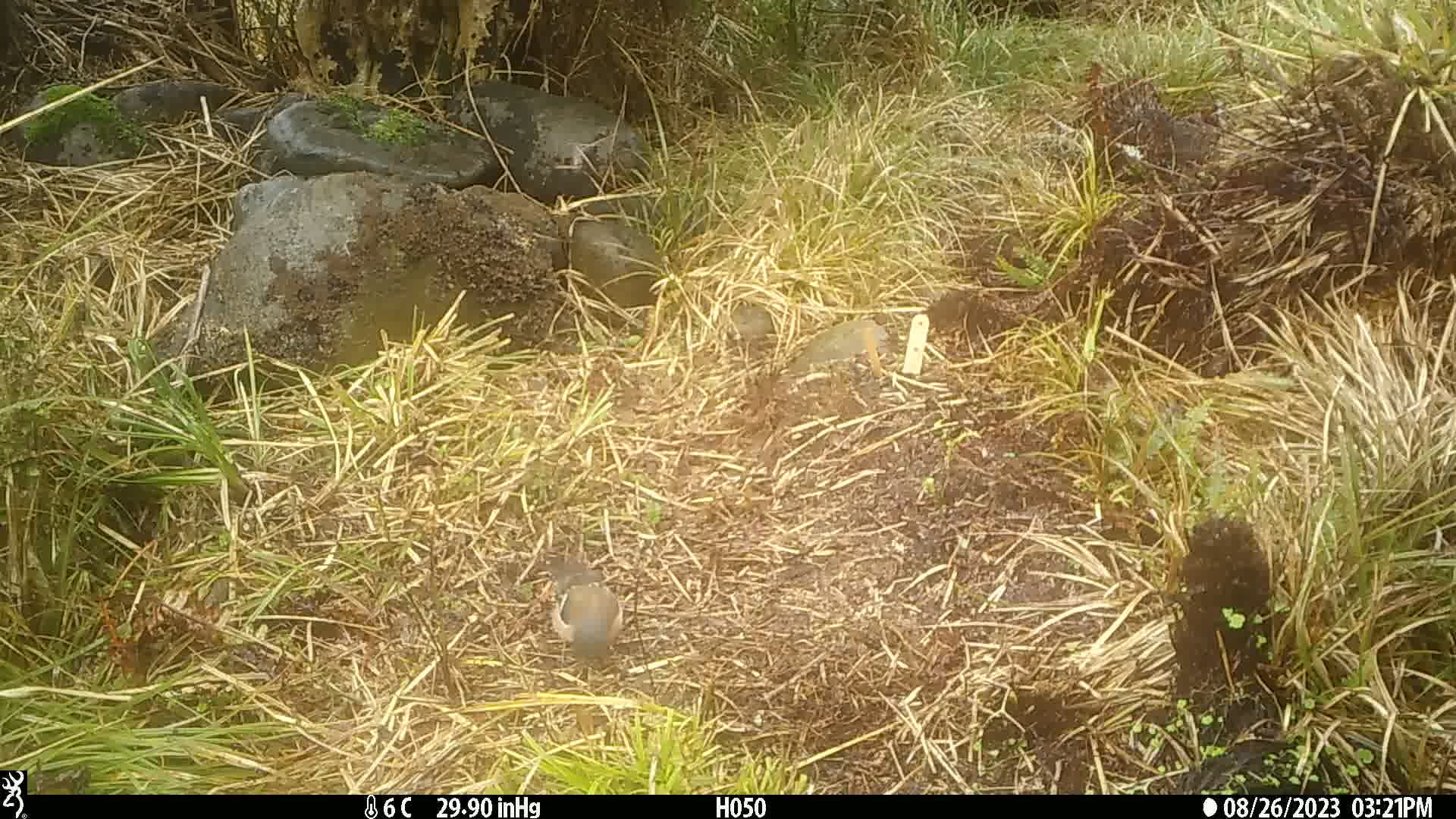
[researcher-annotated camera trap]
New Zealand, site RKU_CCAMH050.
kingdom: Animalia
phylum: Chordata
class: Aves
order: Passeriformes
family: Fringillidae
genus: Fringilla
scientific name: Fringilla coelebs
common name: common chaffinch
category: chaffinch